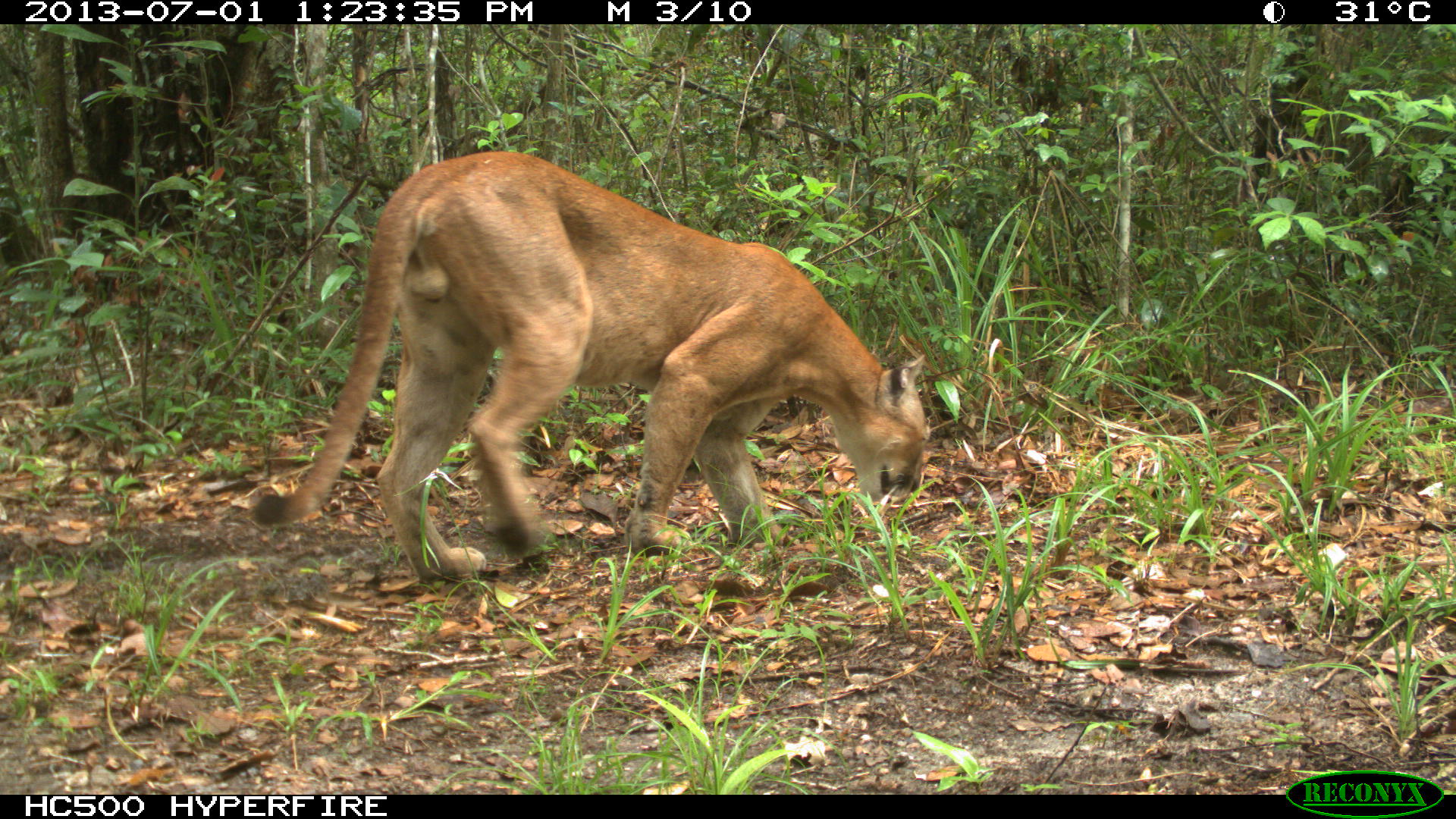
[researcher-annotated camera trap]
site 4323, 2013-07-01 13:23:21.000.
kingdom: Animalia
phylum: Chordata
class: Mammalia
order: Carnivora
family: Felidae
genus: Puma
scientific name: Puma concolor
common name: mountain lion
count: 1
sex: male